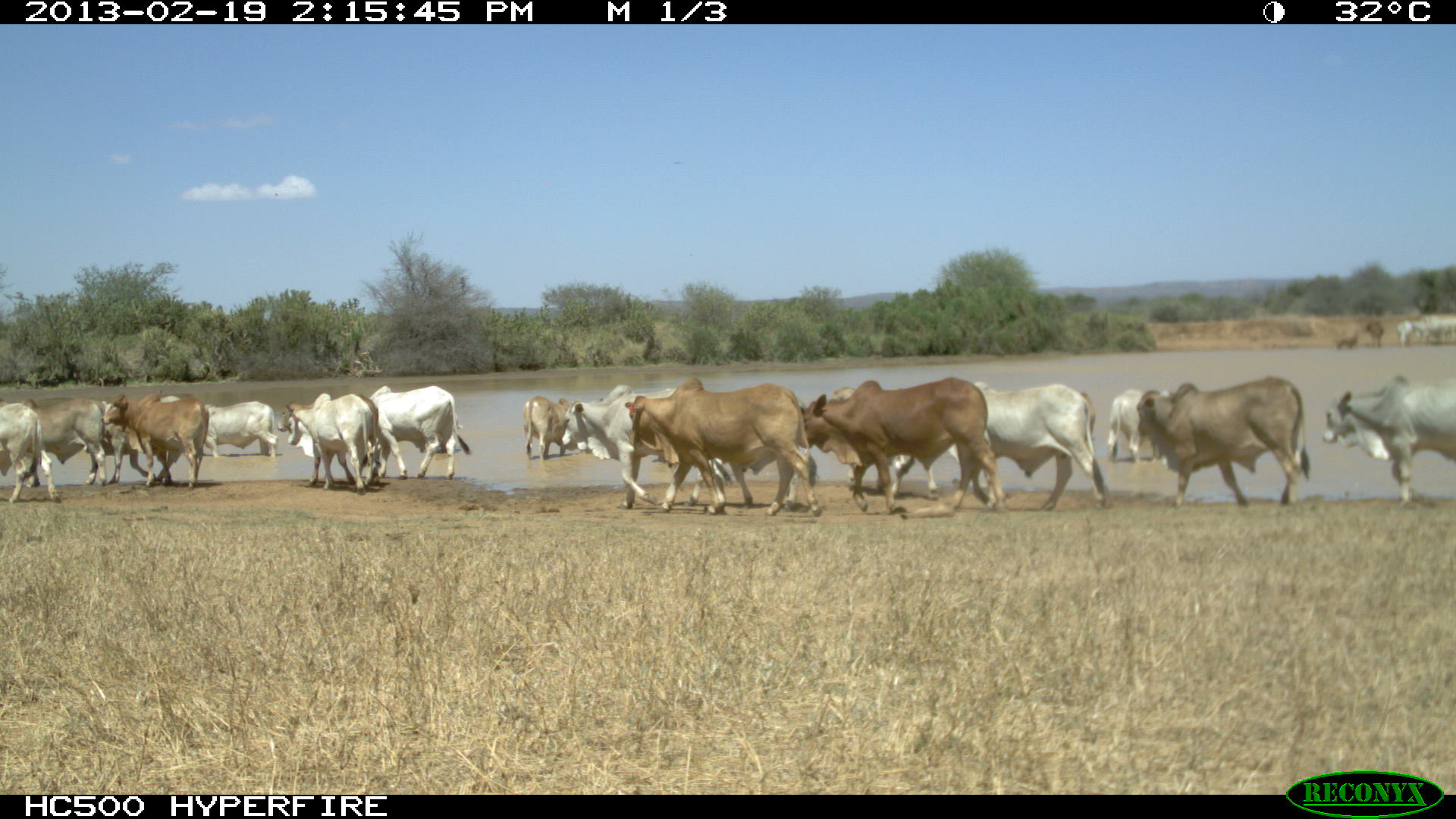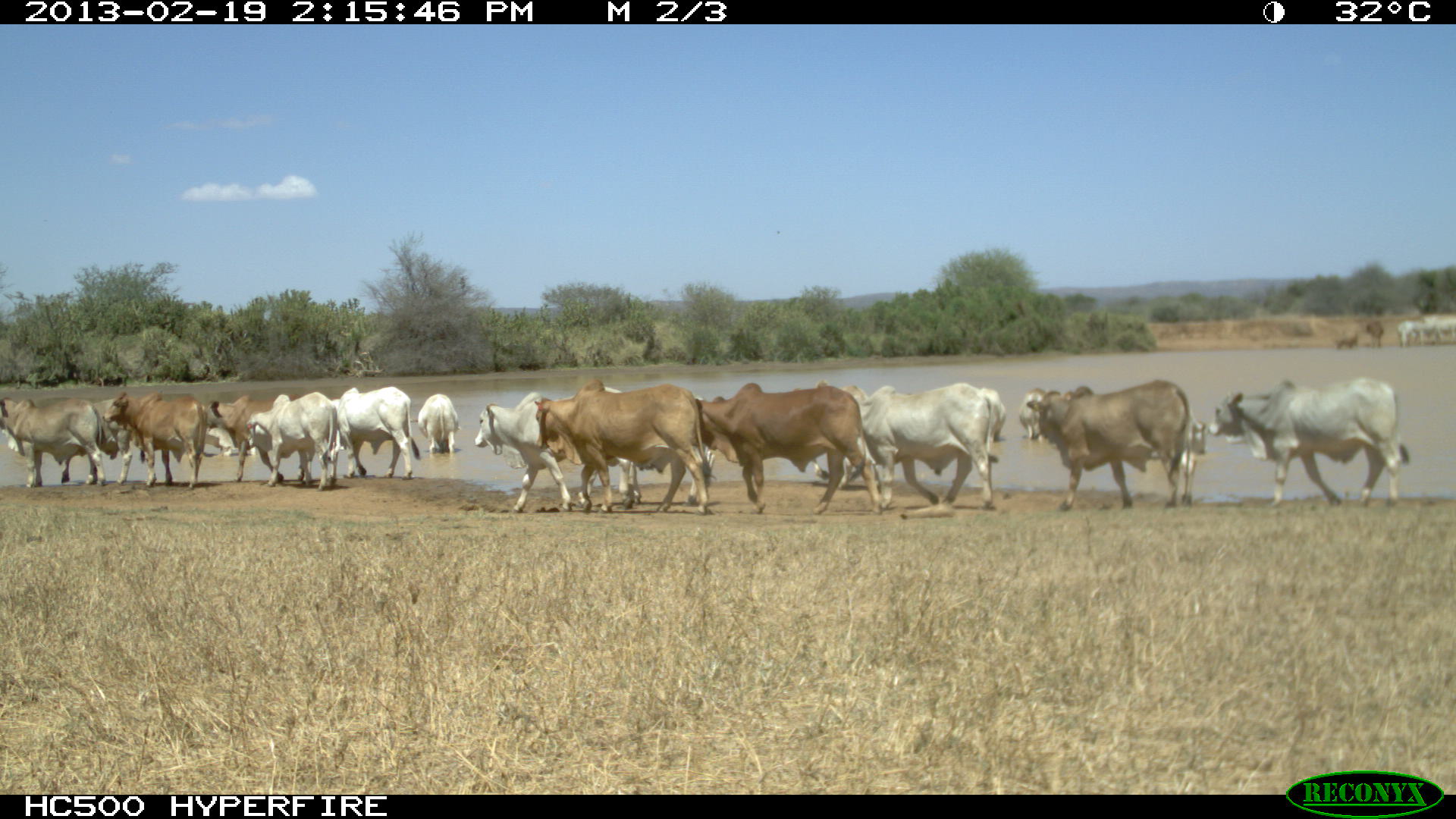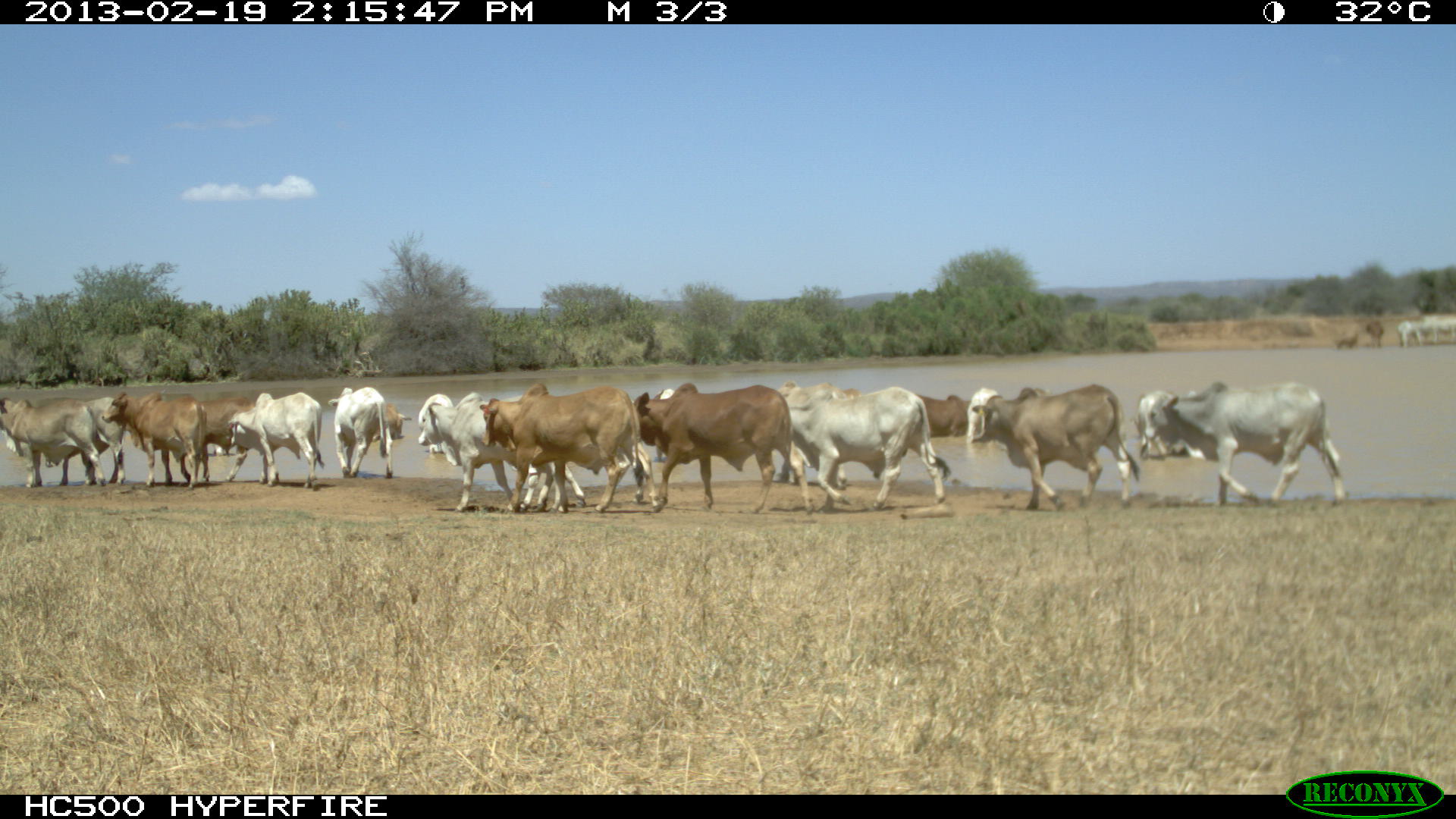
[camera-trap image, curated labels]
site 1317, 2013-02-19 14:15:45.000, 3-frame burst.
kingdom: Animalia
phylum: Chordata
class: Mammalia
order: Artiodactyla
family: Bovidae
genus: Bos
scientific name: Bos taurus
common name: domestic cattle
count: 1